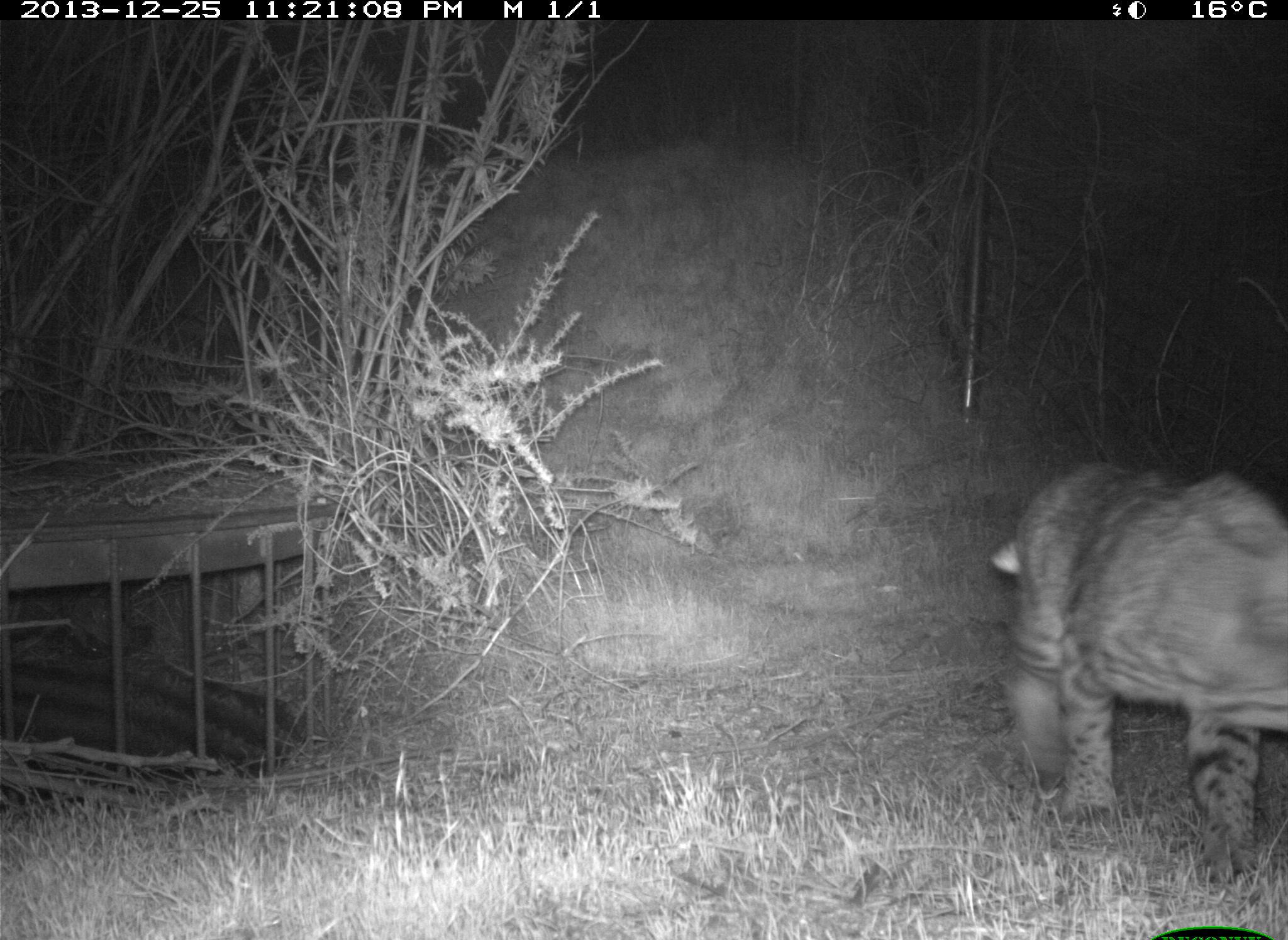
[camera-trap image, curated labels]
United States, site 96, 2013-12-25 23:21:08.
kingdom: Animalia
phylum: Chordata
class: Mammalia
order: Carnivora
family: Felidae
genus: Lynx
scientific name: Lynx rufus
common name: bobcat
Bobcat (Lynx rufus).